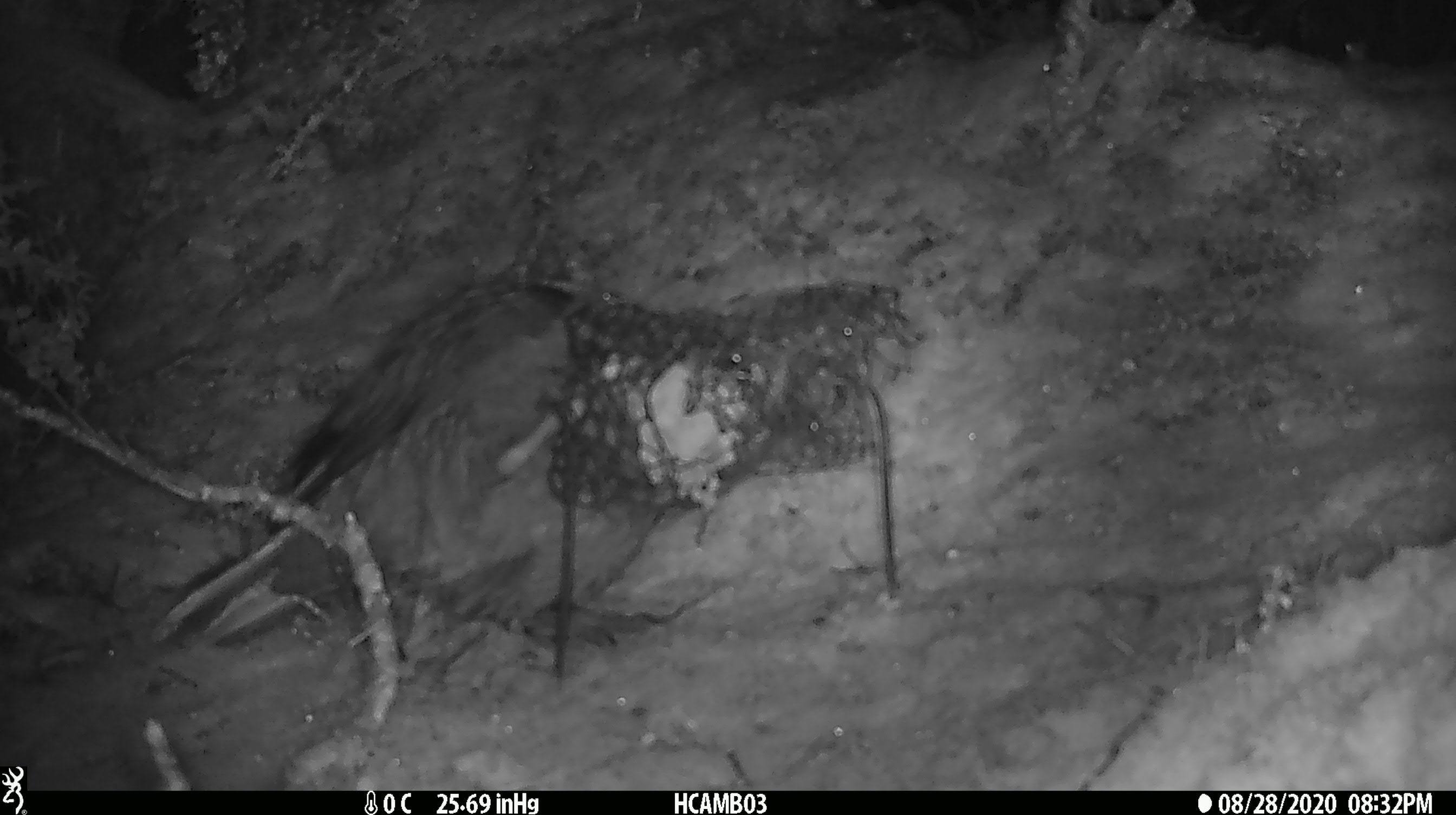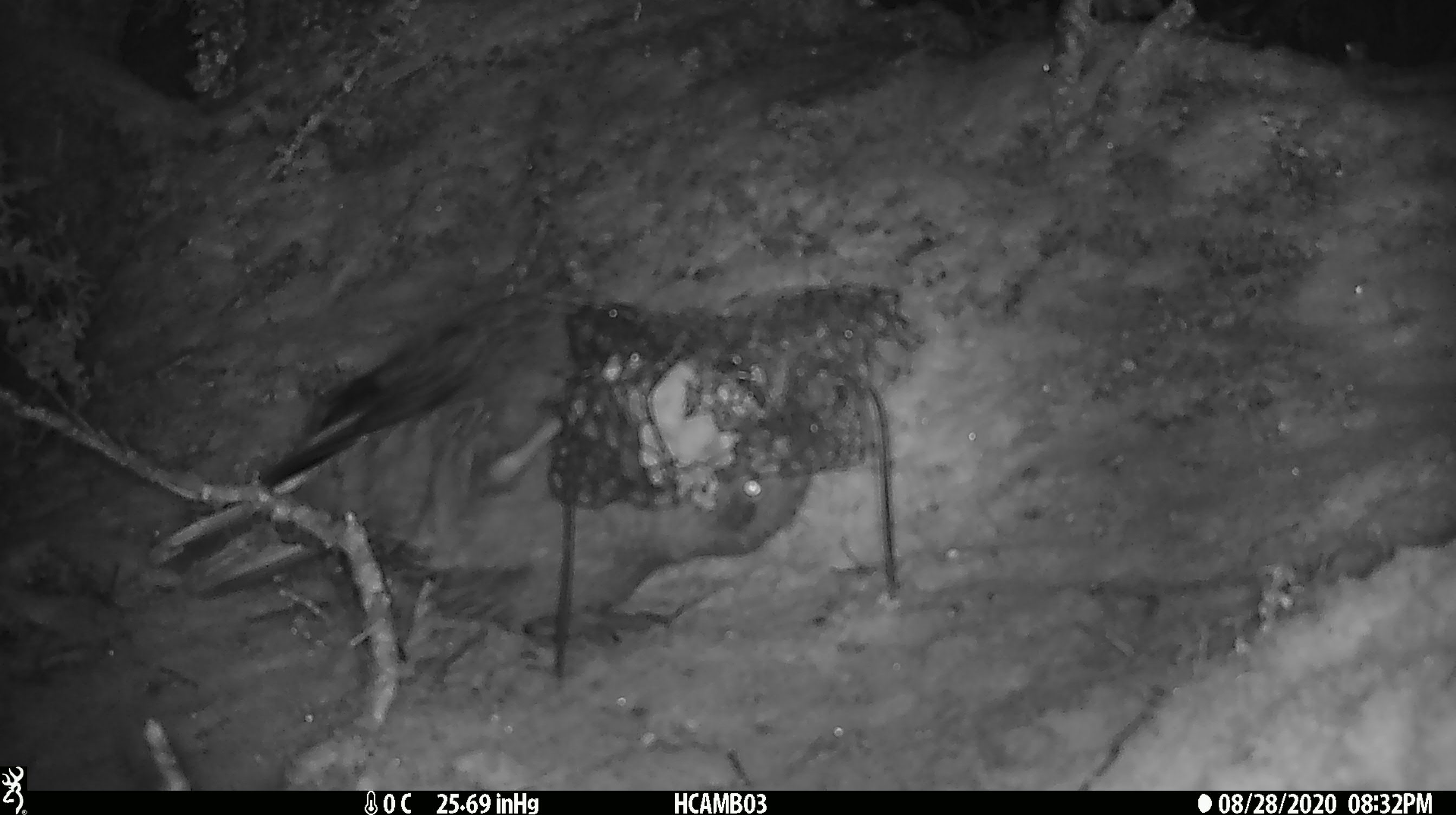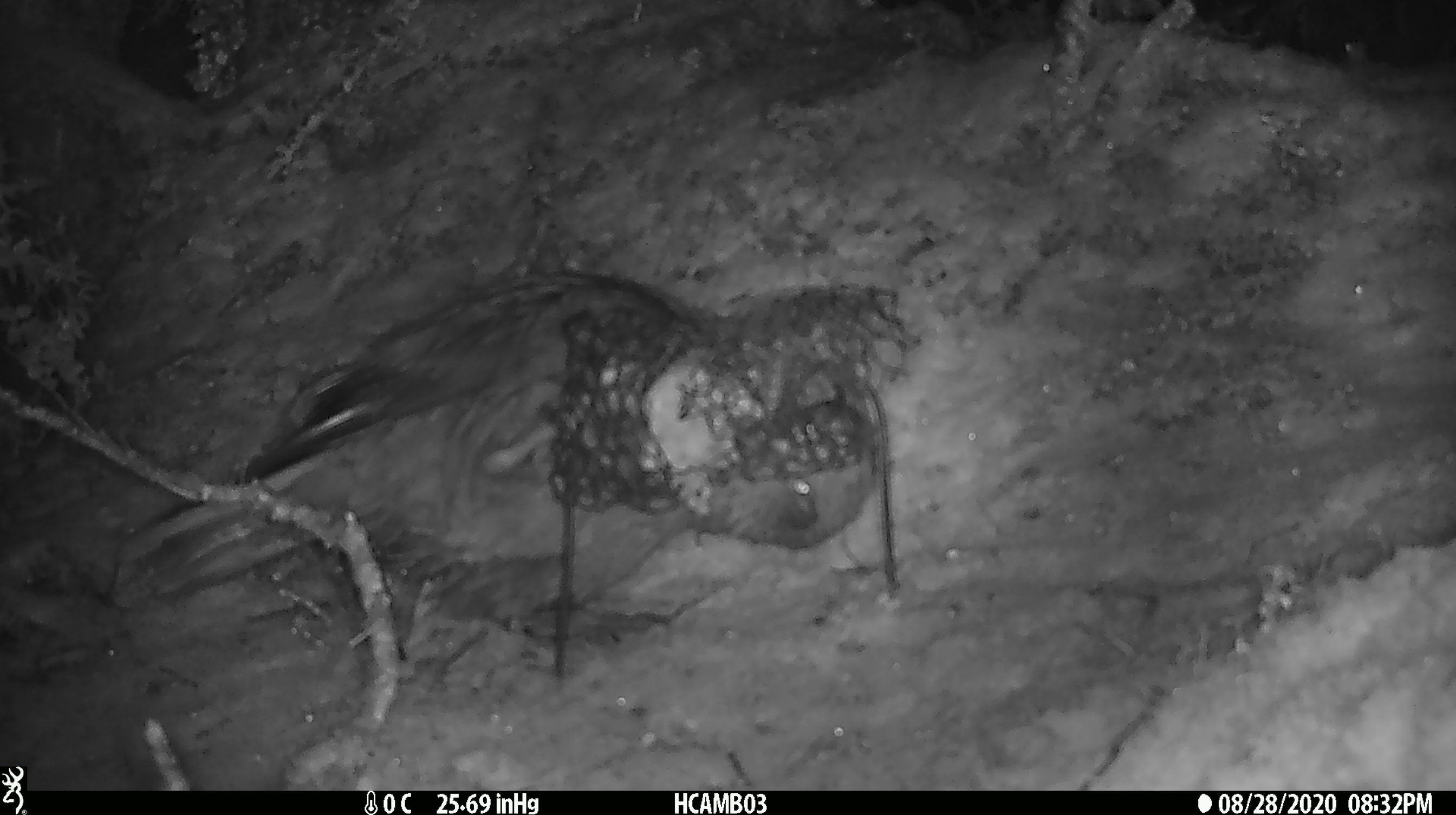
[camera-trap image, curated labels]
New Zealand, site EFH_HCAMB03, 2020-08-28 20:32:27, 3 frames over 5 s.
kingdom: Animalia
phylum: Chordata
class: Aves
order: Psittaciformes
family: Strigopidae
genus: Nestor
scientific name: Nestor notabilis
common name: kea